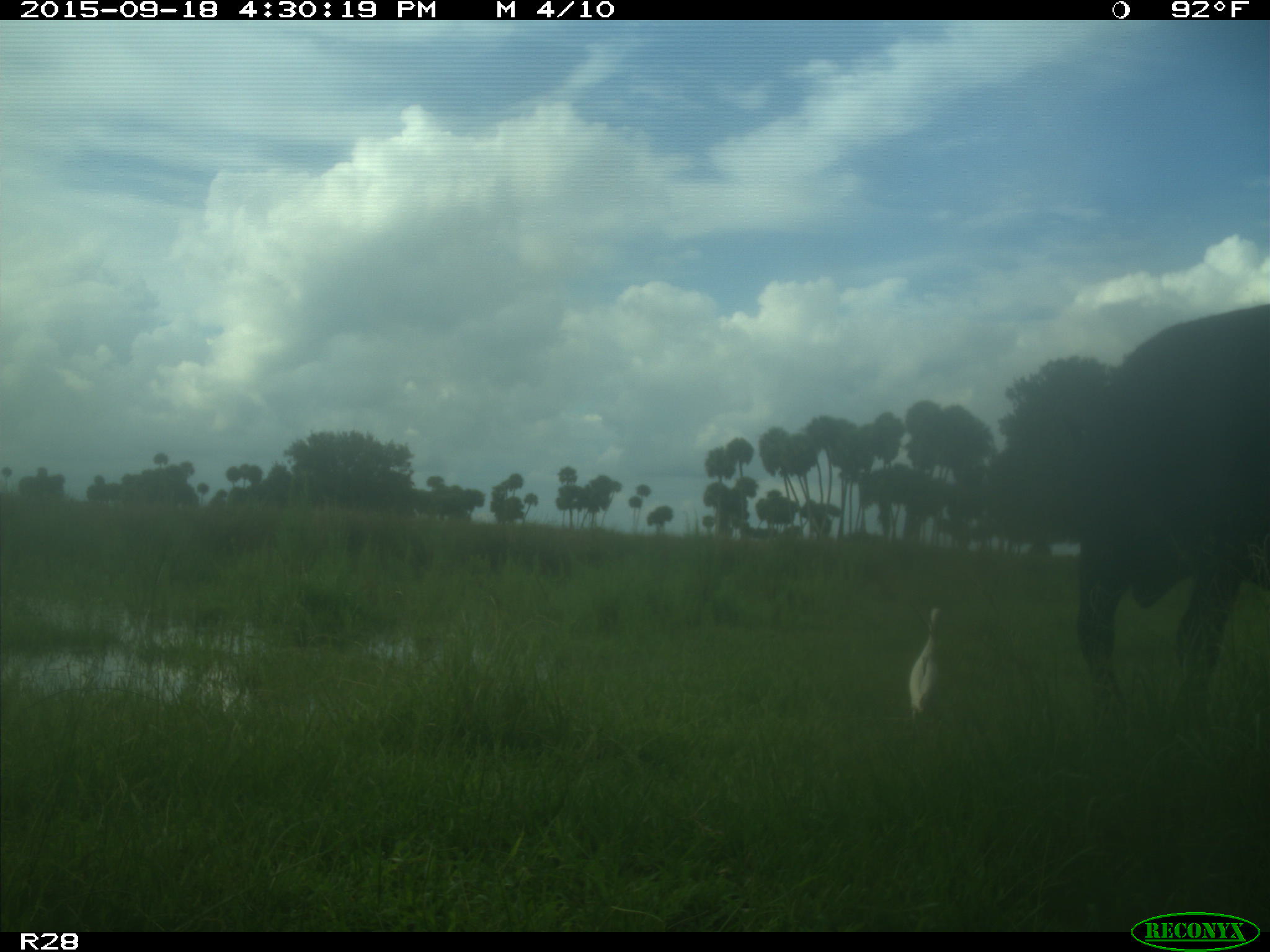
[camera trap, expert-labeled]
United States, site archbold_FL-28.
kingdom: Animalia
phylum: Chordata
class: Mammalia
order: Artiodactyla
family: Bovidae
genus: Bos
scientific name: Bos taurus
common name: domestic cow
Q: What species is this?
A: Bos taurus (domestic cow).